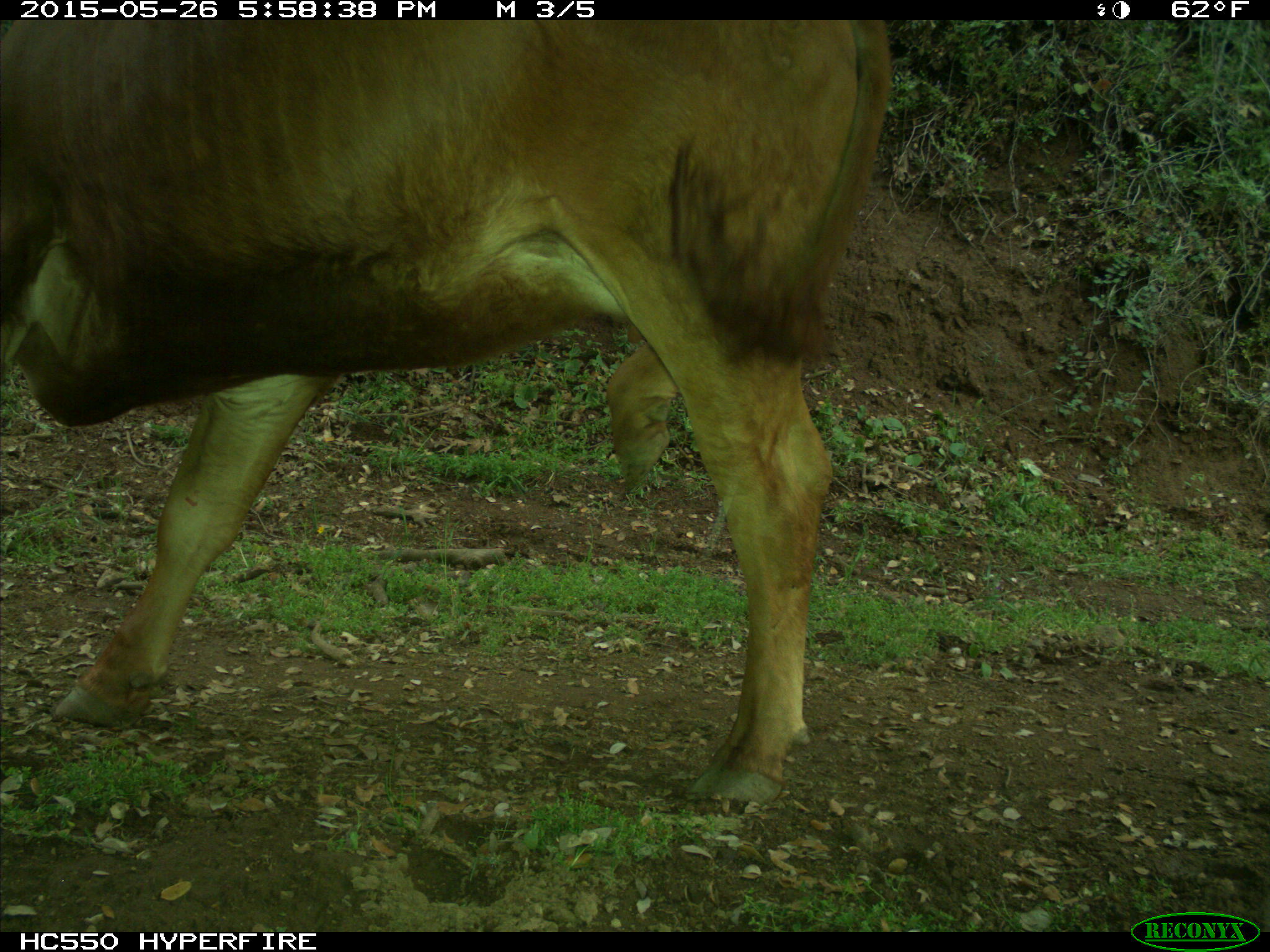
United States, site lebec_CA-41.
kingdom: Animalia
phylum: Chordata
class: Mammalia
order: Artiodactyla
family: Bovidae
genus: Bos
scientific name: Bos taurus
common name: domestic cow